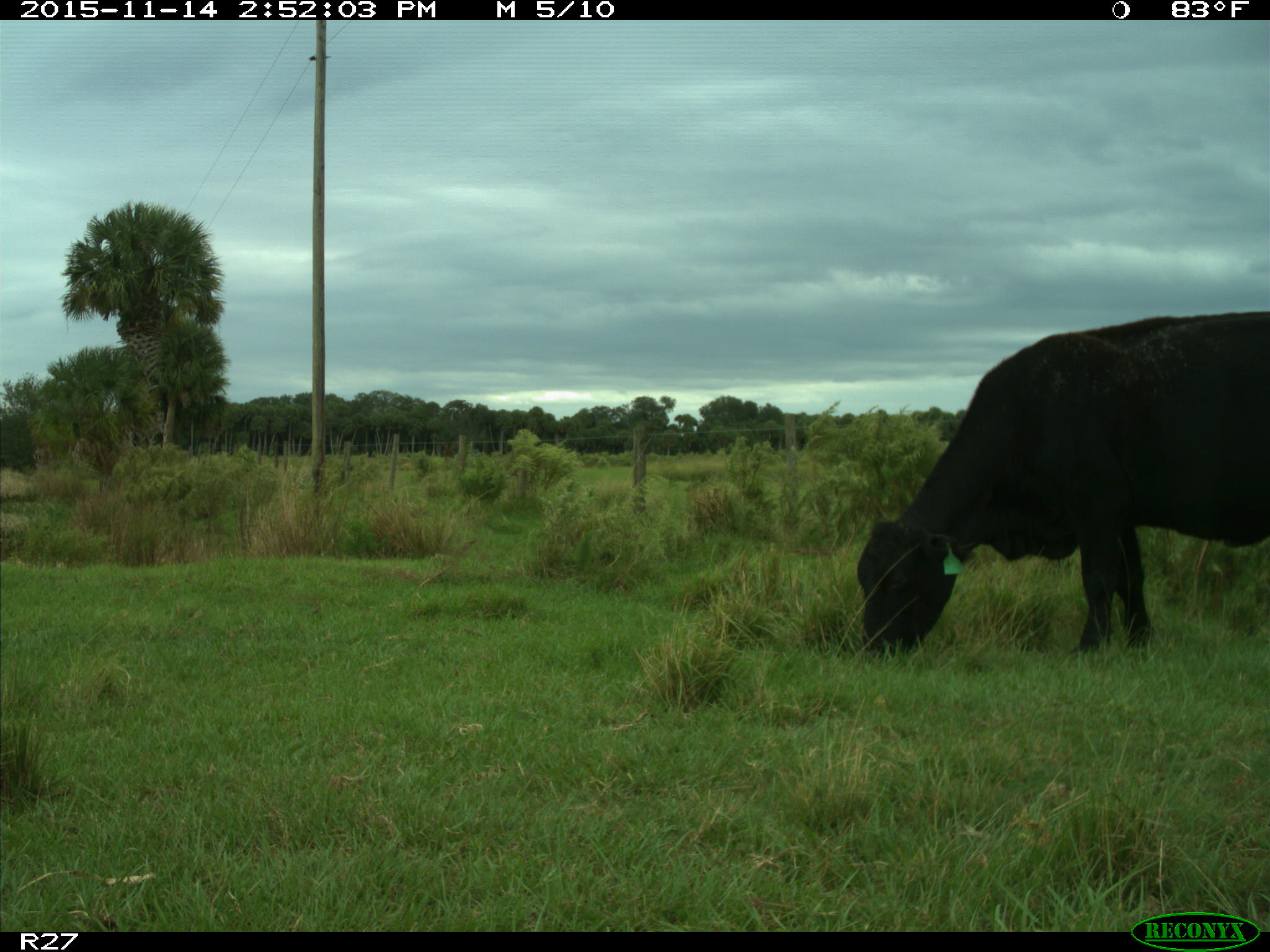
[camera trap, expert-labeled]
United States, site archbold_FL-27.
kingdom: Animalia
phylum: Chordata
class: Mammalia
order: Artiodactyla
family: Bovidae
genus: Bos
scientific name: Bos taurus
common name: domestic cow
Bos taurus (domestic cow).